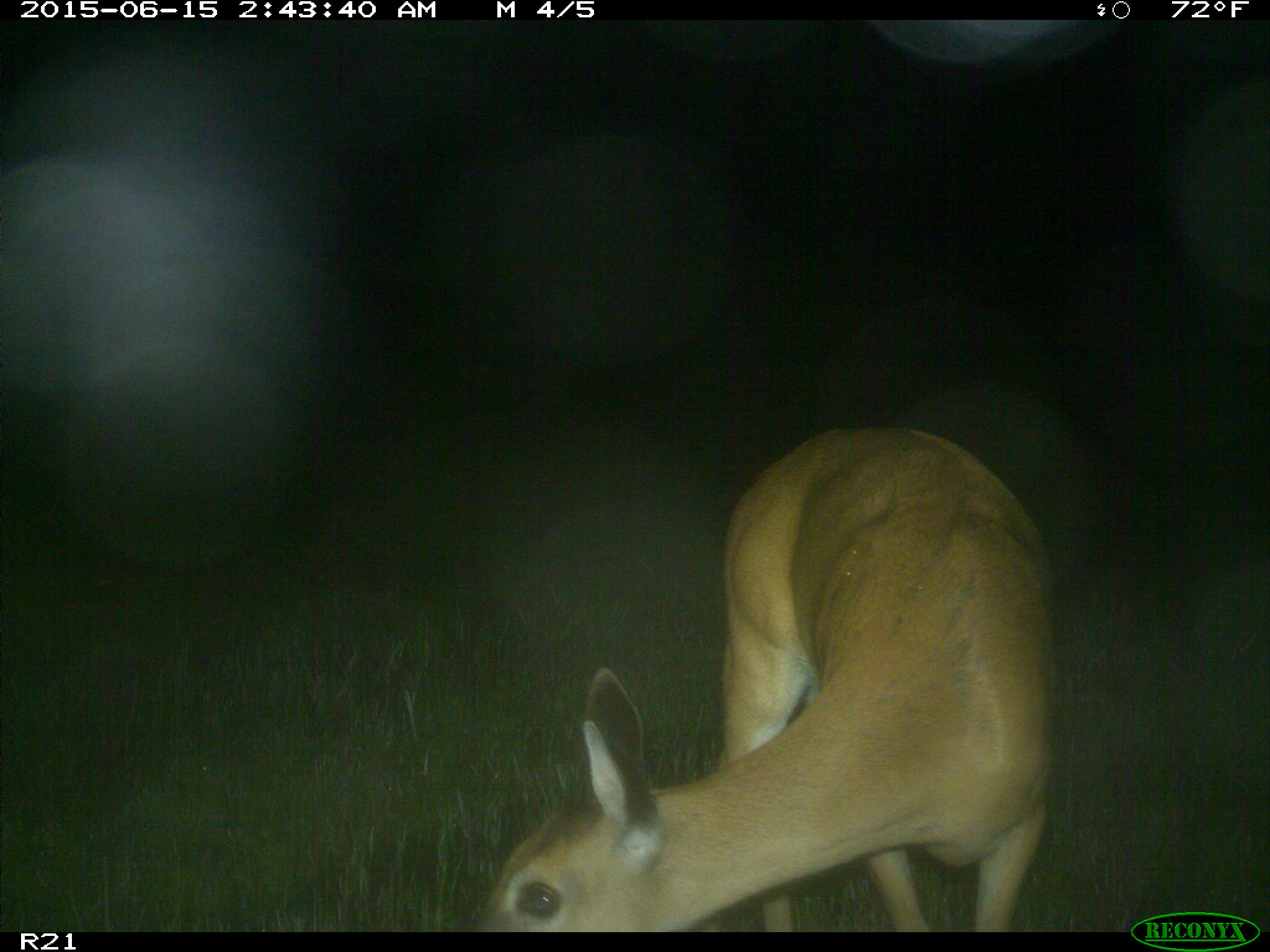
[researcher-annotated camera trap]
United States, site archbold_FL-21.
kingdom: Animalia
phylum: Chordata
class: Mammalia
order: Artiodactyla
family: Cervidae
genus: Odocoileus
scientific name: Odocoileus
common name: deer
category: unidentified deer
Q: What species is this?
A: Unidentified deer (deer) (Odocoileus).